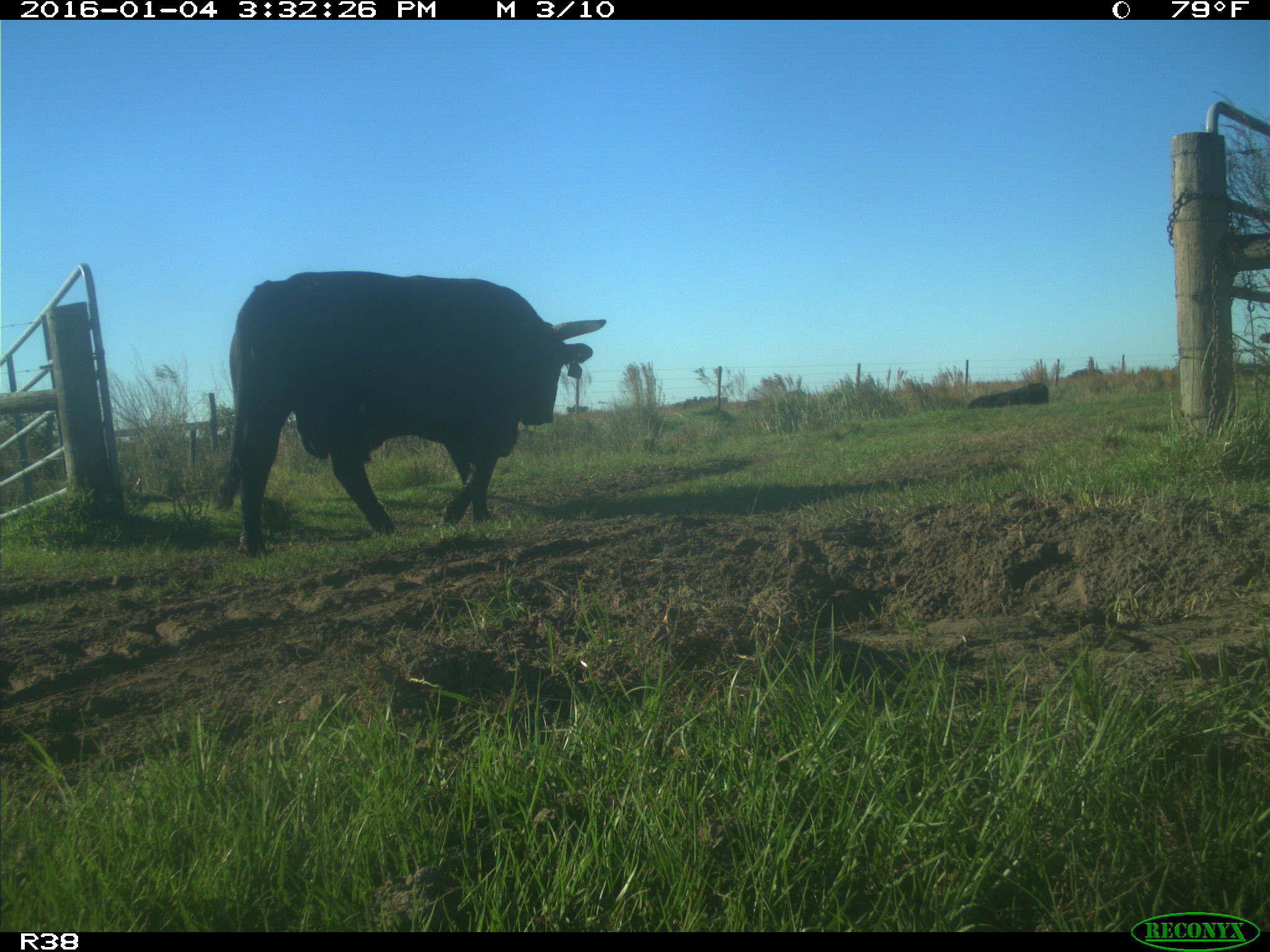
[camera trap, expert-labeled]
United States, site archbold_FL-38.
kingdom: Animalia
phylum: Chordata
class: Mammalia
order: Artiodactyla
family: Bovidae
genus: Bos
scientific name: Bos taurus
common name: domestic cow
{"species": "Bos taurus (domestic cow)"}